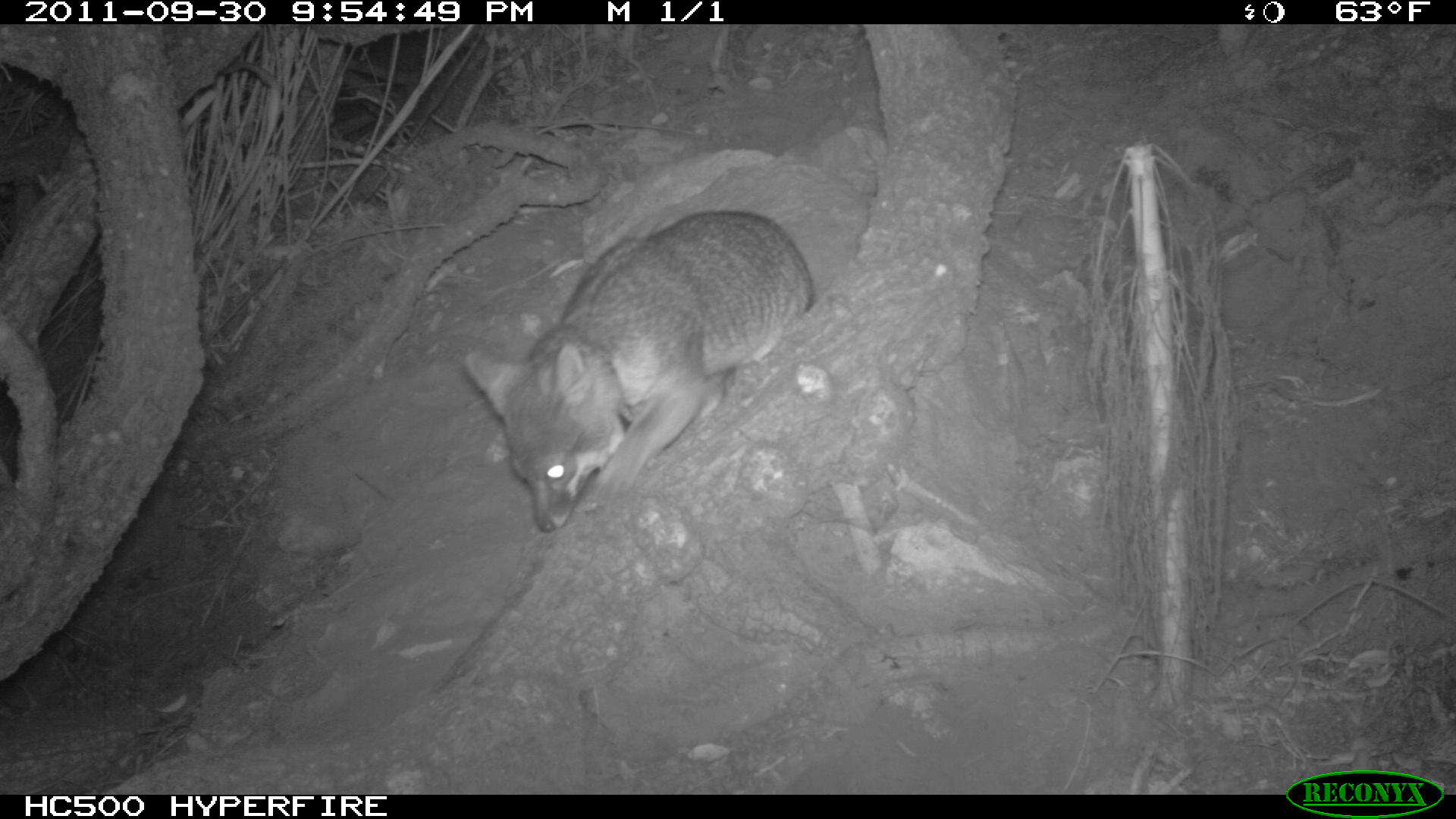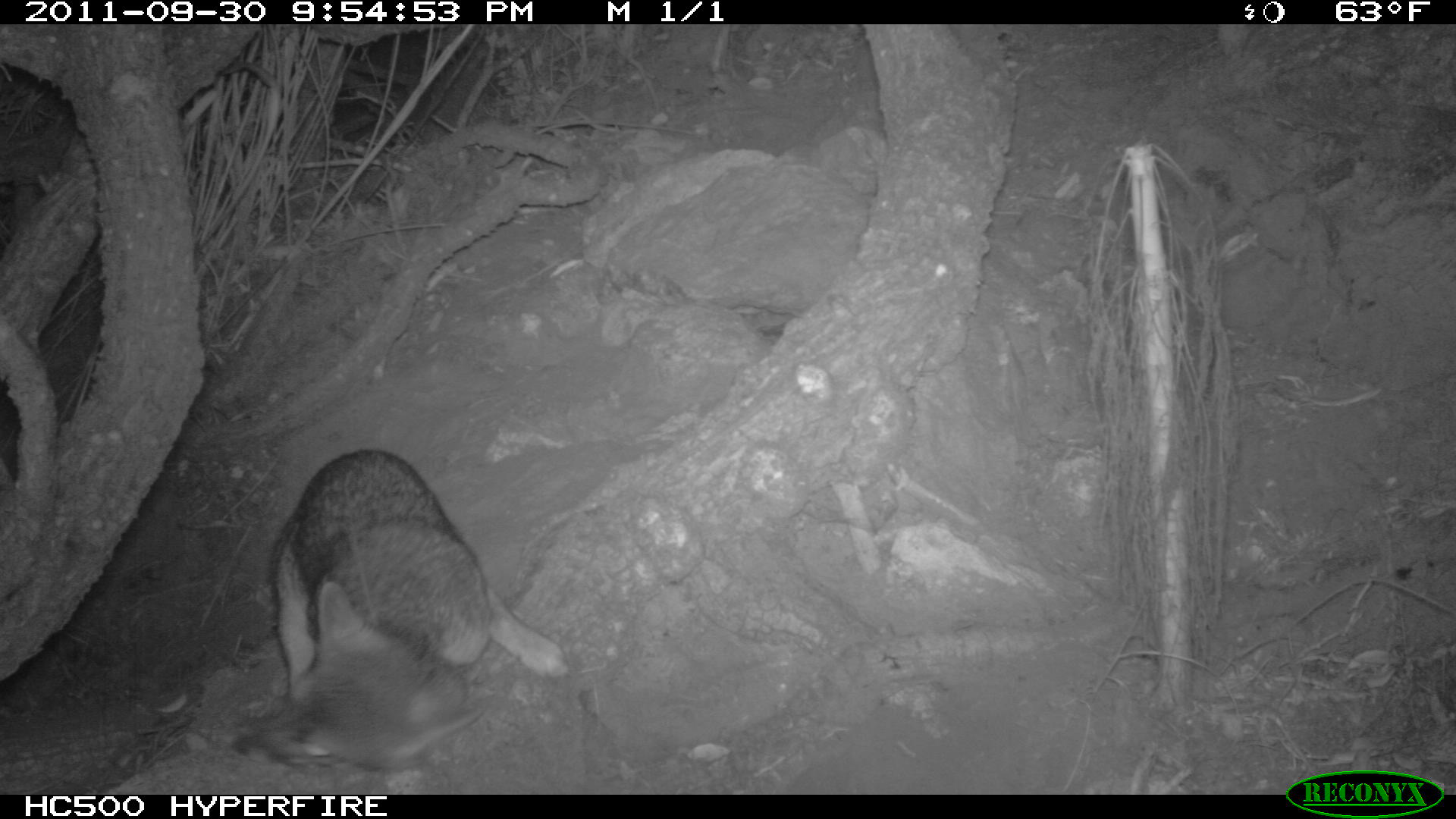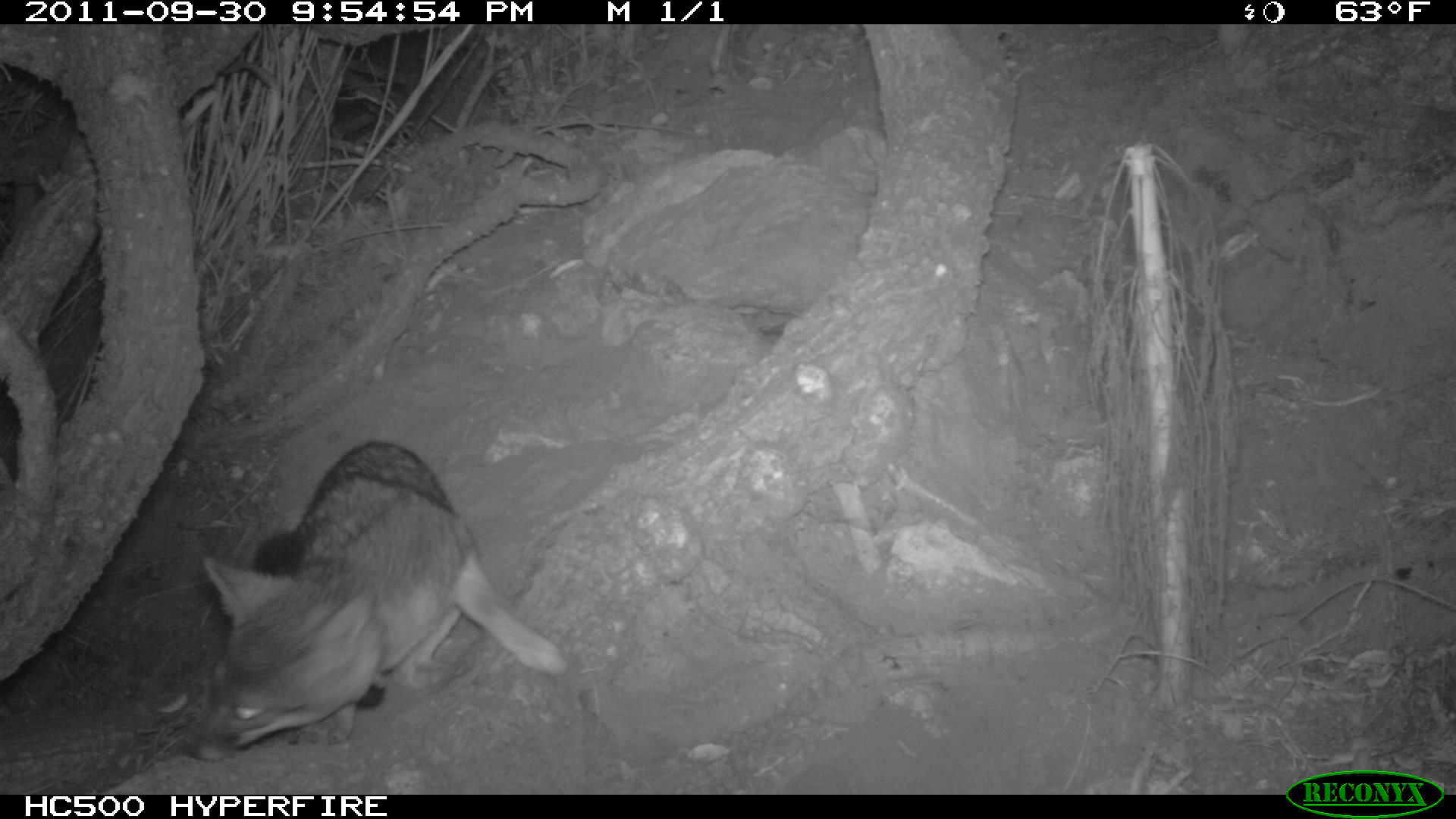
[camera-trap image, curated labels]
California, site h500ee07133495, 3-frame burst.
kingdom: Animalia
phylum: Chordata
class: Mammalia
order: Carnivora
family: Canidae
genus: Urocyon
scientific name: Urocyon littoralis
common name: island fox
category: fox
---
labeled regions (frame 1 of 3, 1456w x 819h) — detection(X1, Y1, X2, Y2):
fox: detection(464, 209, 814, 531)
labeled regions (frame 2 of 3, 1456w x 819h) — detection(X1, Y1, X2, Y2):
fox: detection(227, 447, 573, 772)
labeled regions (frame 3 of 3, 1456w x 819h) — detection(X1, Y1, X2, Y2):
fox: detection(177, 440, 565, 761)